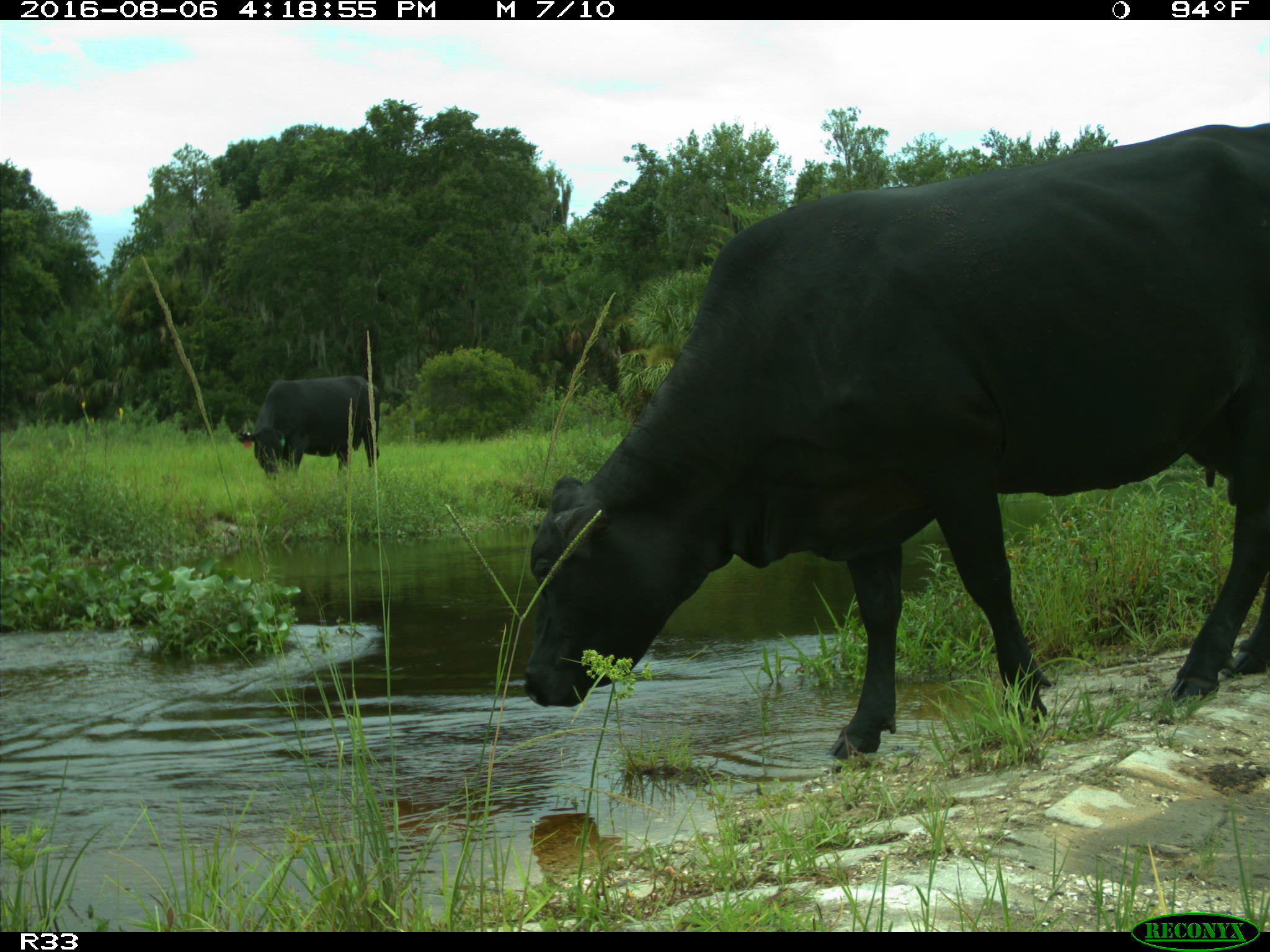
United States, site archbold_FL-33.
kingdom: Animalia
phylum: Chordata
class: Mammalia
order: Artiodactyla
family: Bovidae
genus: Bos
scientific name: Bos taurus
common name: domestic cow